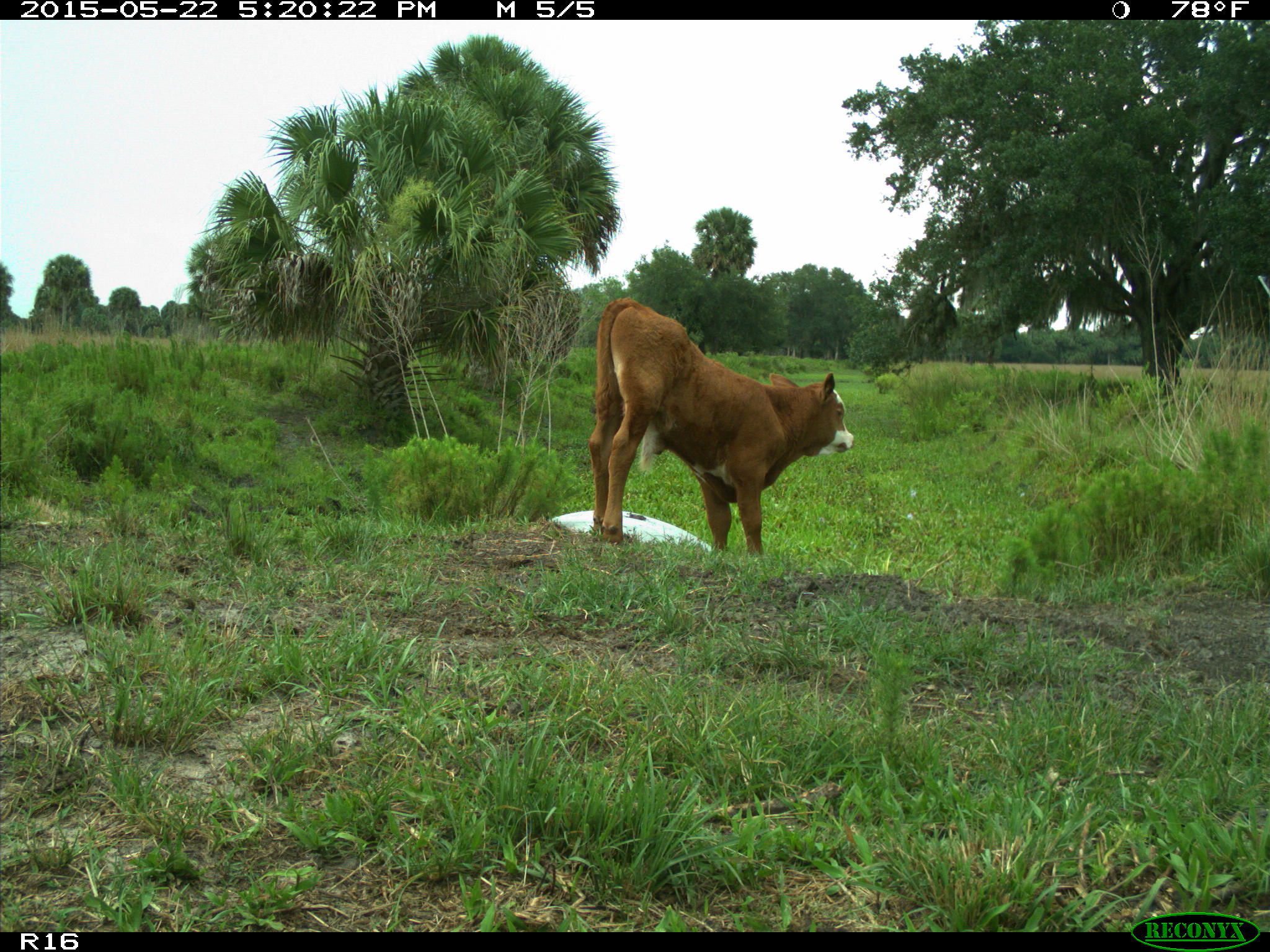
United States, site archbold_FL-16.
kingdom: Animalia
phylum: Chordata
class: Mammalia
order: Artiodactyla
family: Bovidae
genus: Bos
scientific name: Bos taurus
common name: domestic cow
Bos taurus (domestic cow).